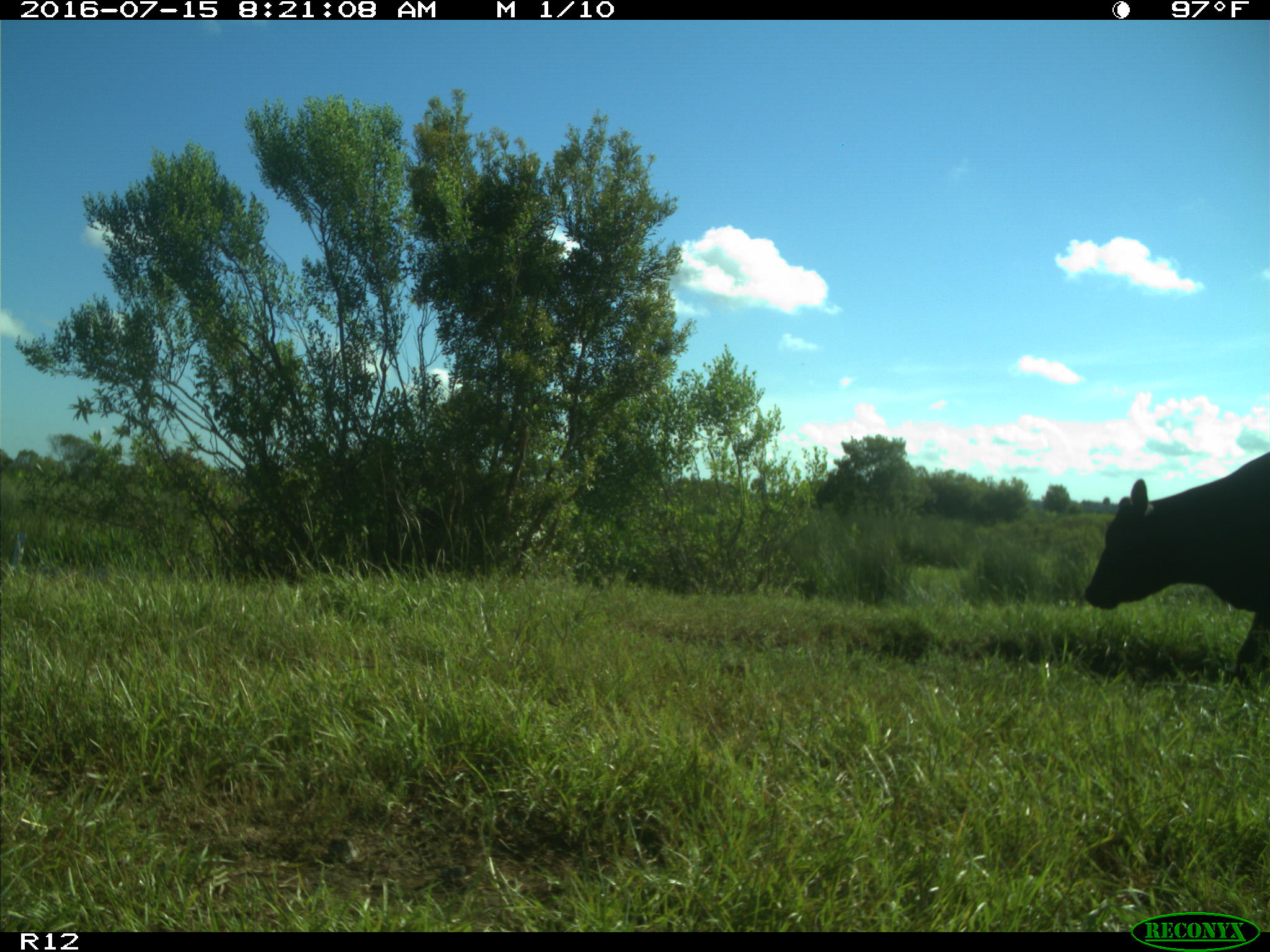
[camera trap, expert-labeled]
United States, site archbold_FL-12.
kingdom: Animalia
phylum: Chordata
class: Mammalia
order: Artiodactyla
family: Bovidae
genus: Bos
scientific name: Bos taurus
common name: domestic cow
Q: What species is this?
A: Bos taurus (domestic cow).